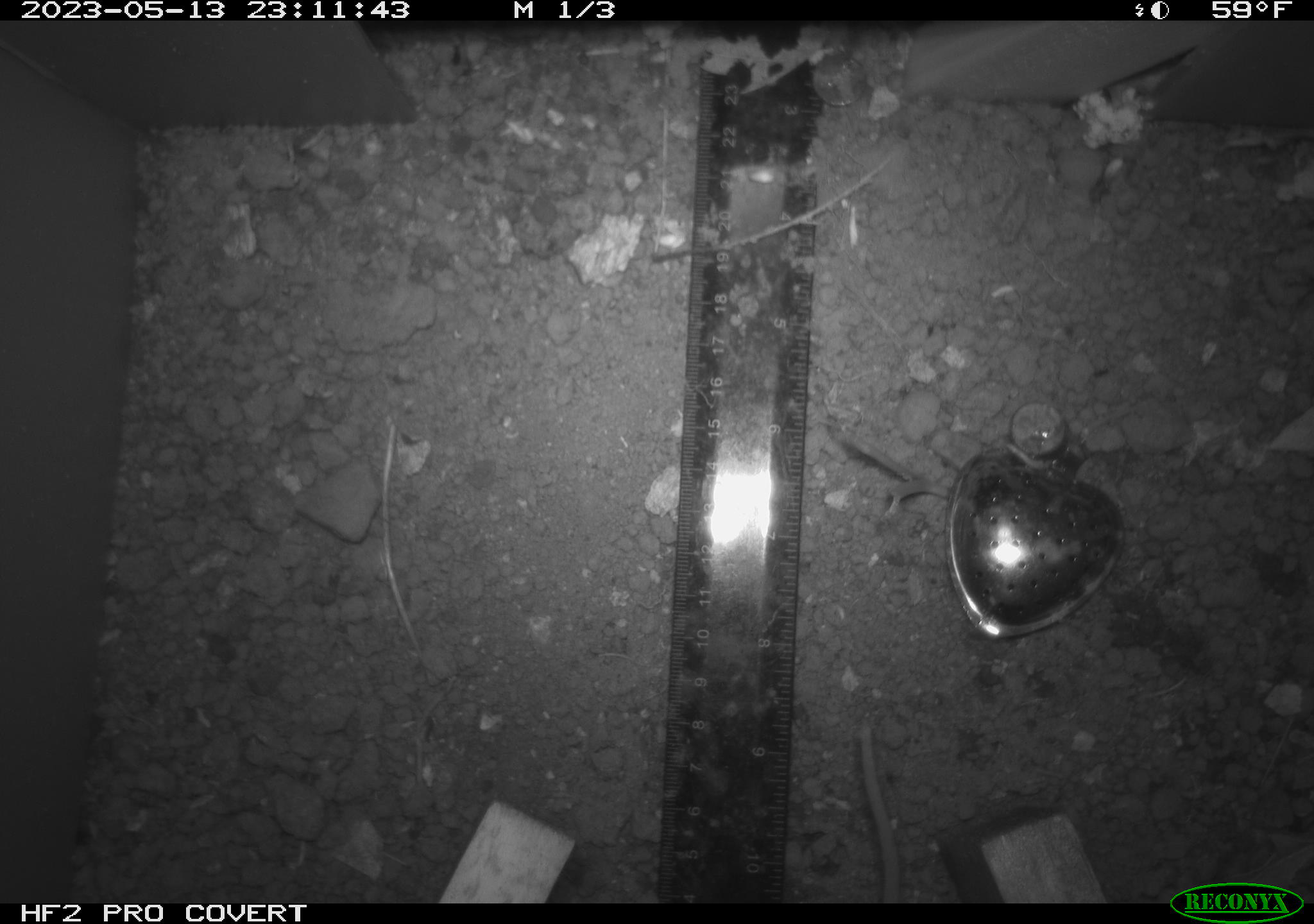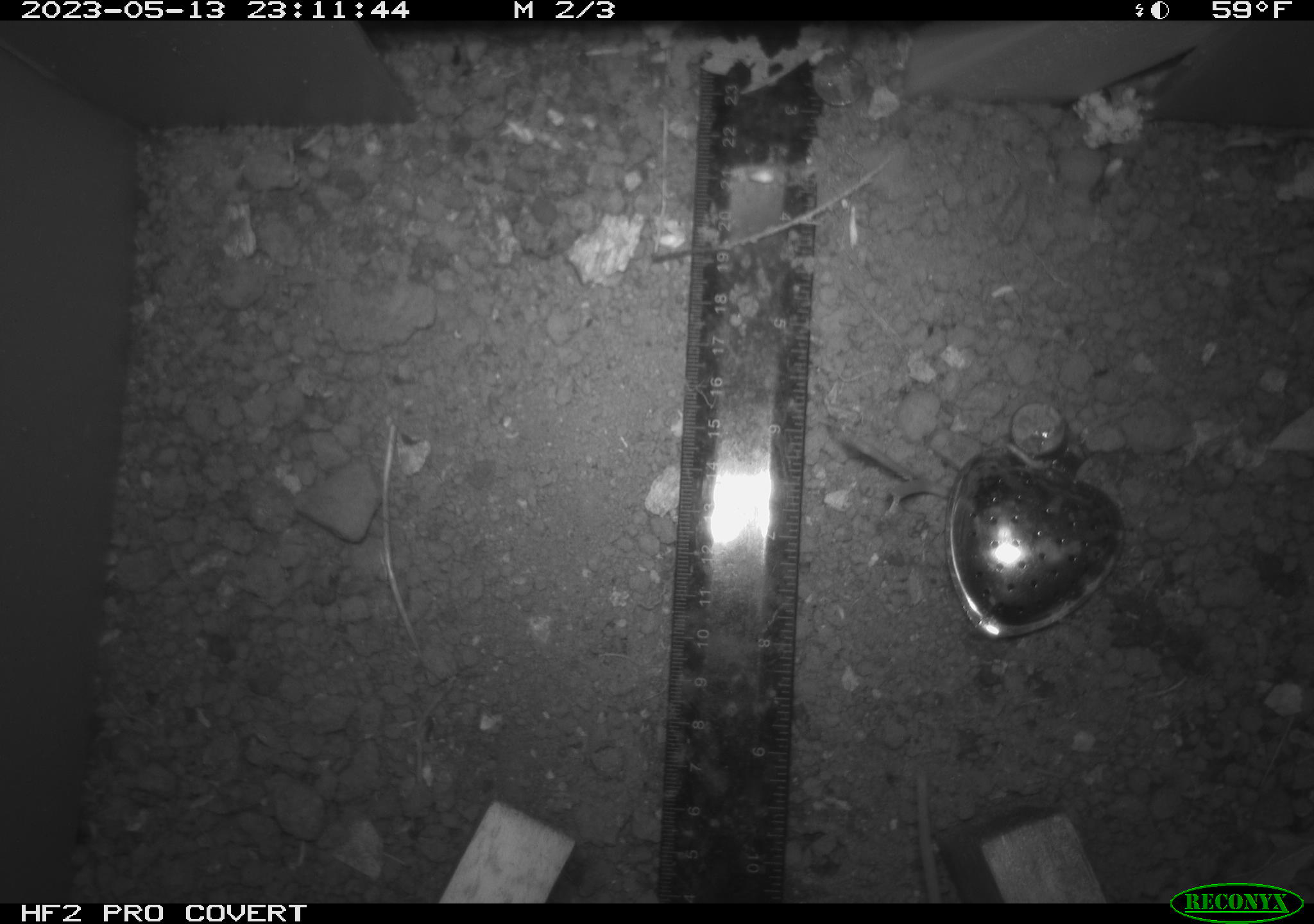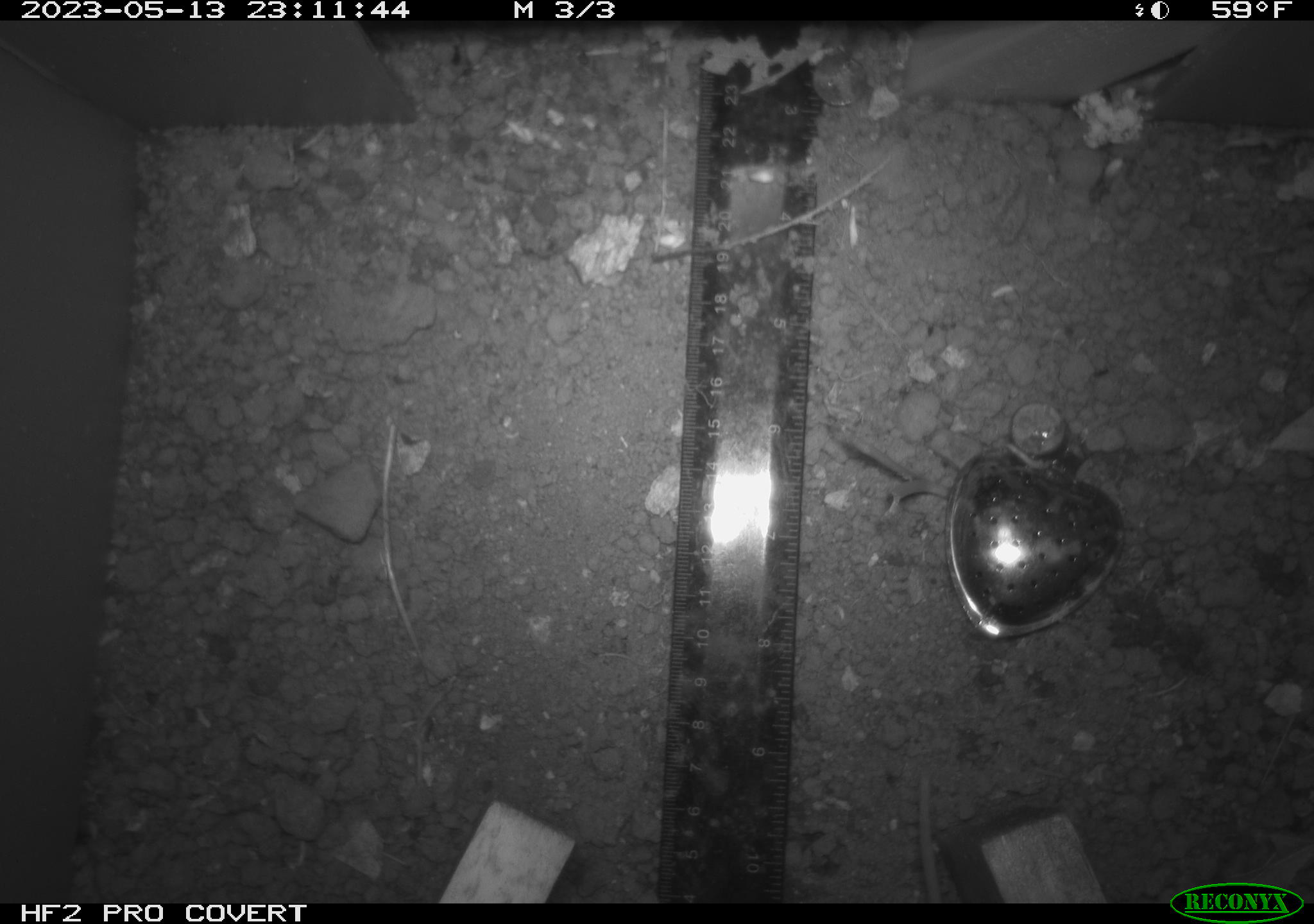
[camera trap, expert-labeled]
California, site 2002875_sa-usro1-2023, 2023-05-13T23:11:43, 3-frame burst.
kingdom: Animalia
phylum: Chordata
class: Mammalia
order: Rodentia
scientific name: Rodentia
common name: mouse species